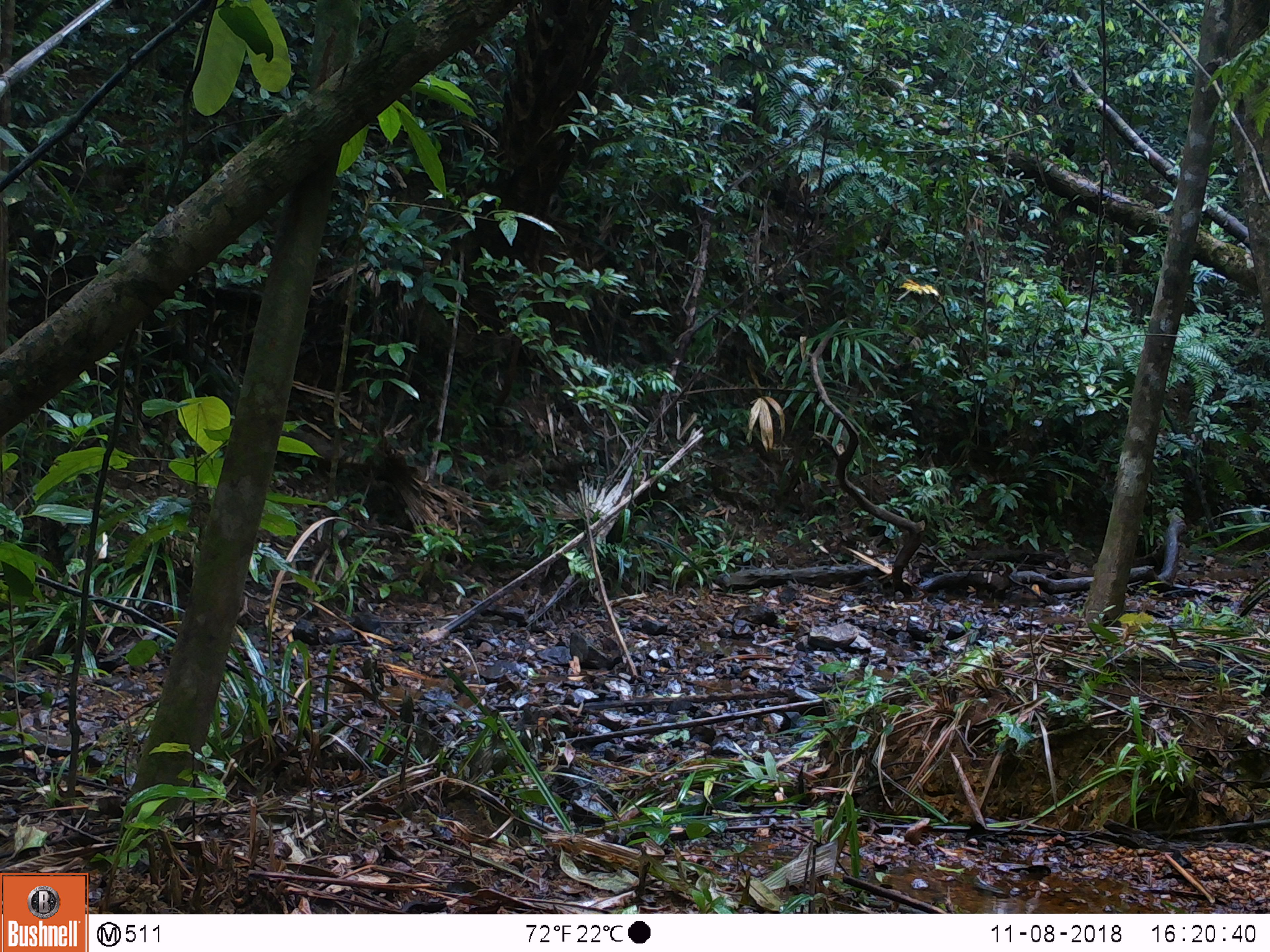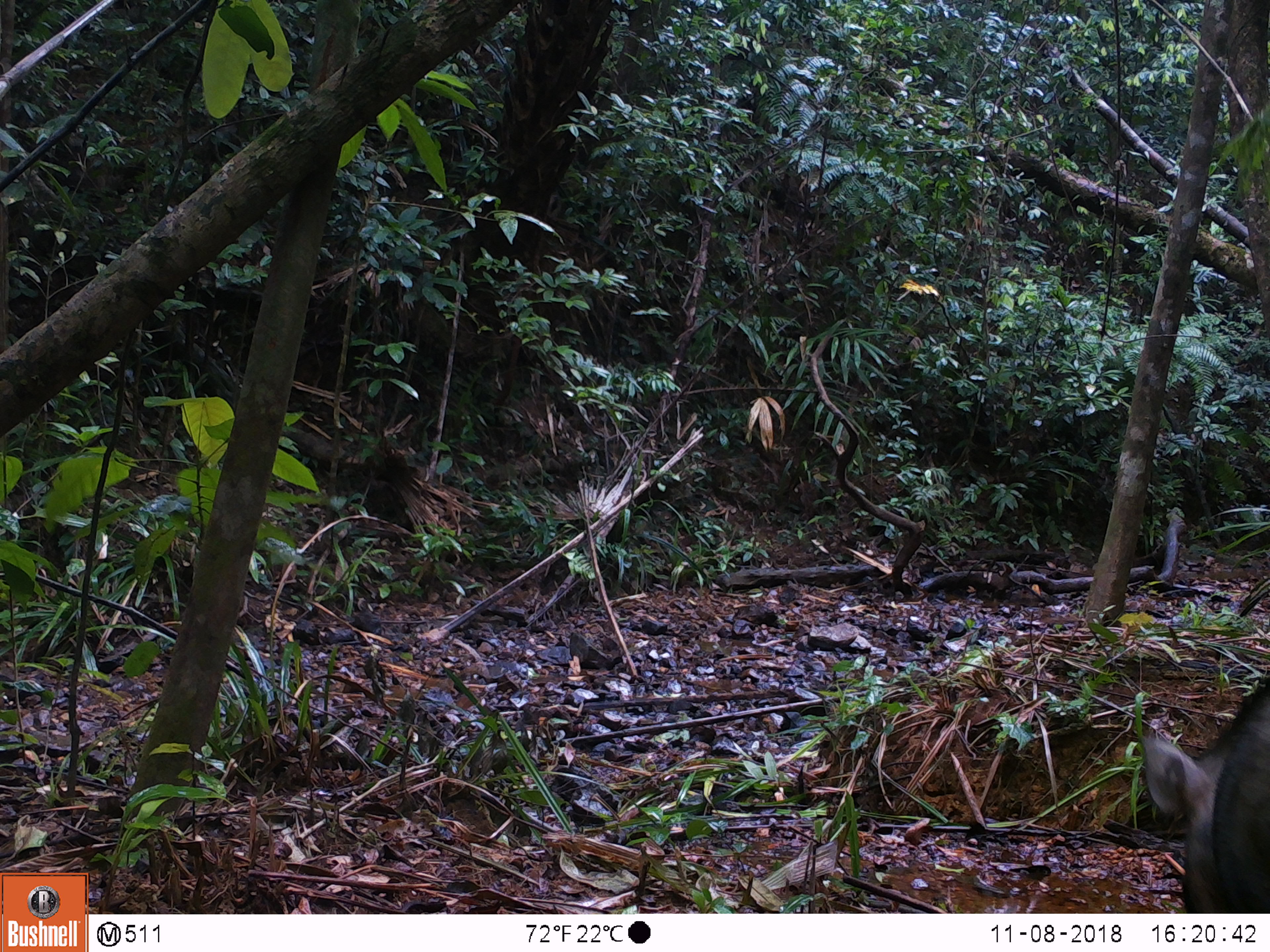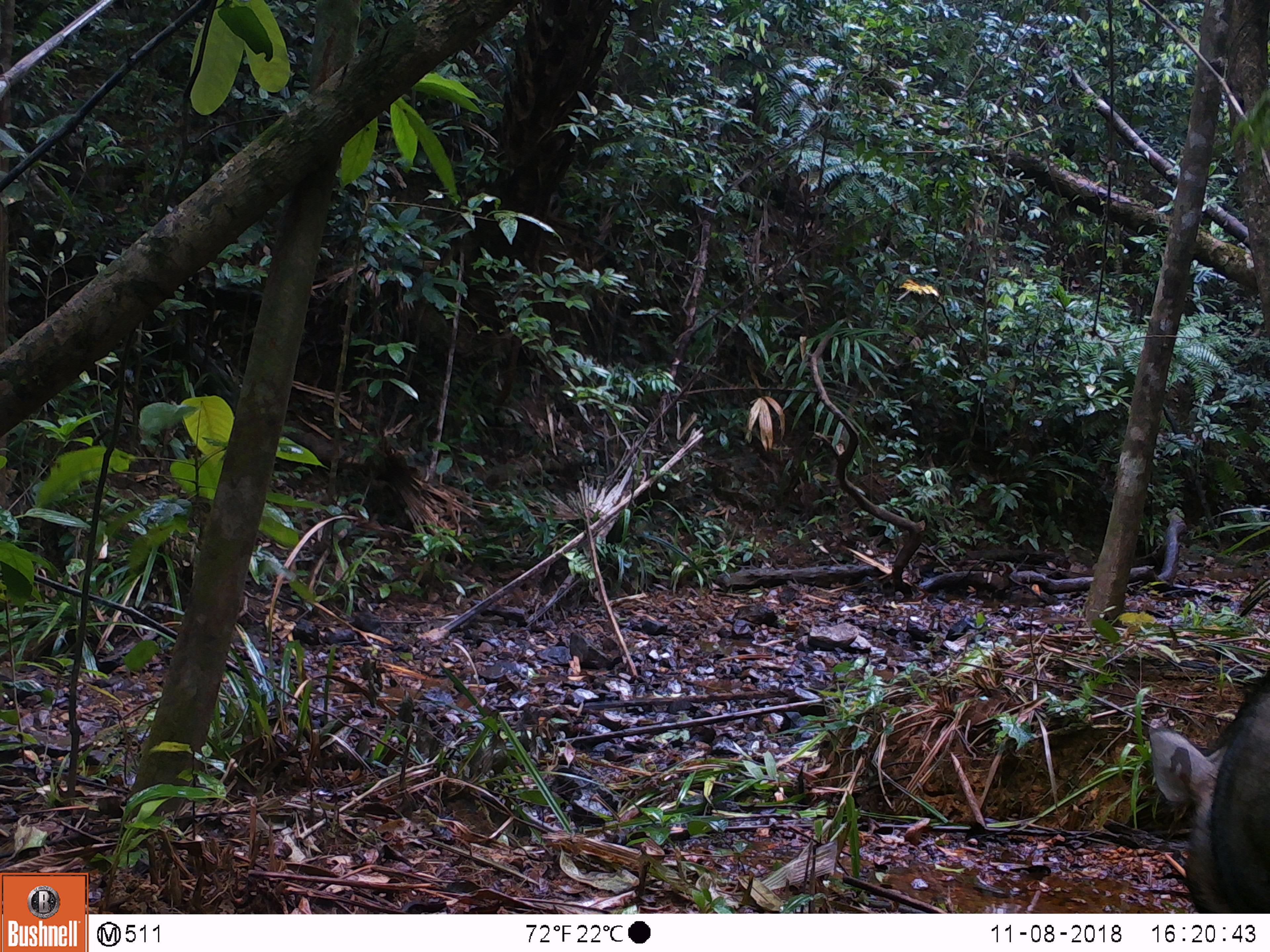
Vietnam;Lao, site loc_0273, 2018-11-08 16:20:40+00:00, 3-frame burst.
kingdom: Animalia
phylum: Chordata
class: Mammalia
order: Artiodactyla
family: Suidae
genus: Sus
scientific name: Sus scrofa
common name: eurasian wild pig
Eurasian wild pig (Sus scrofa). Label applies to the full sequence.